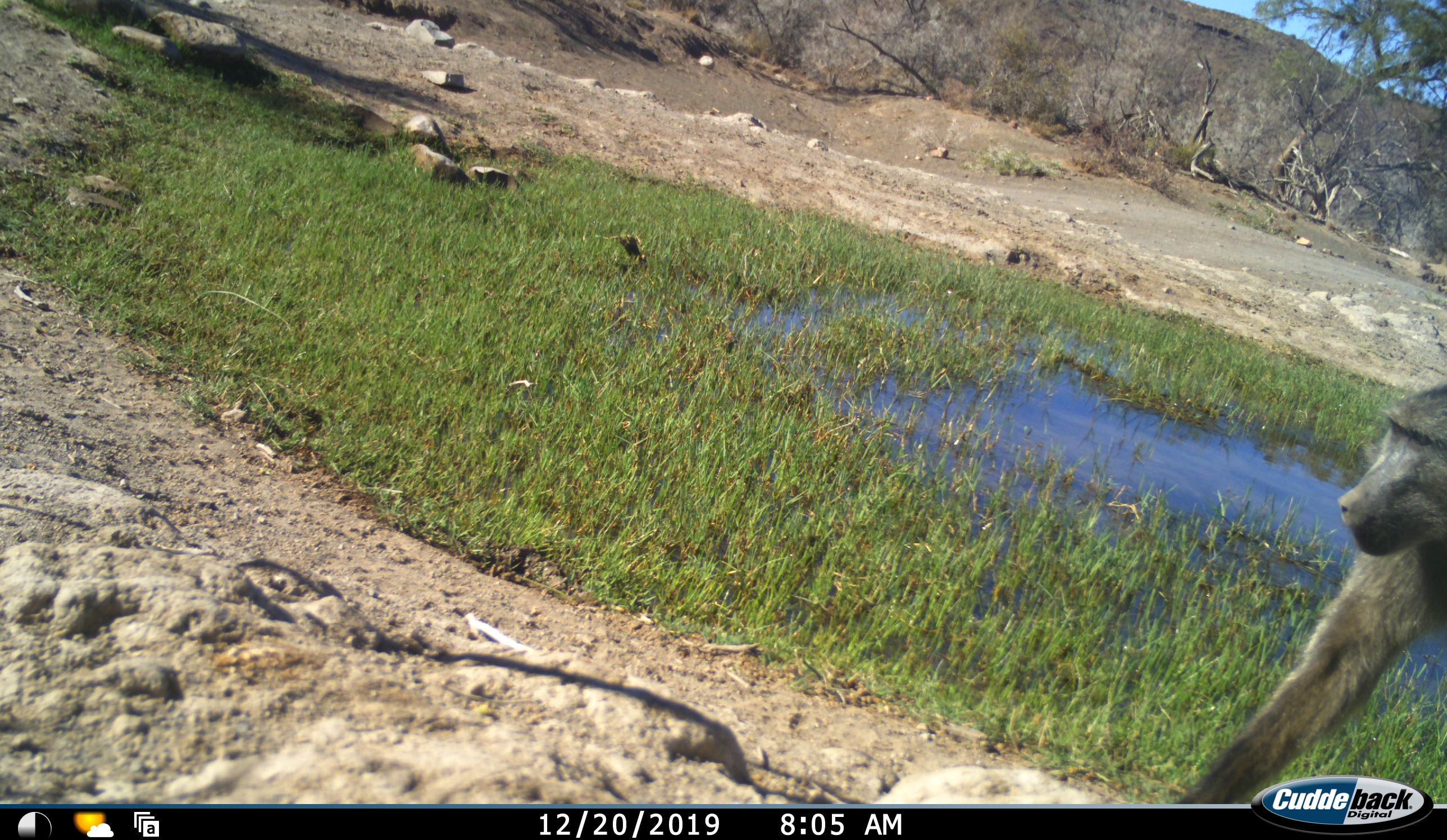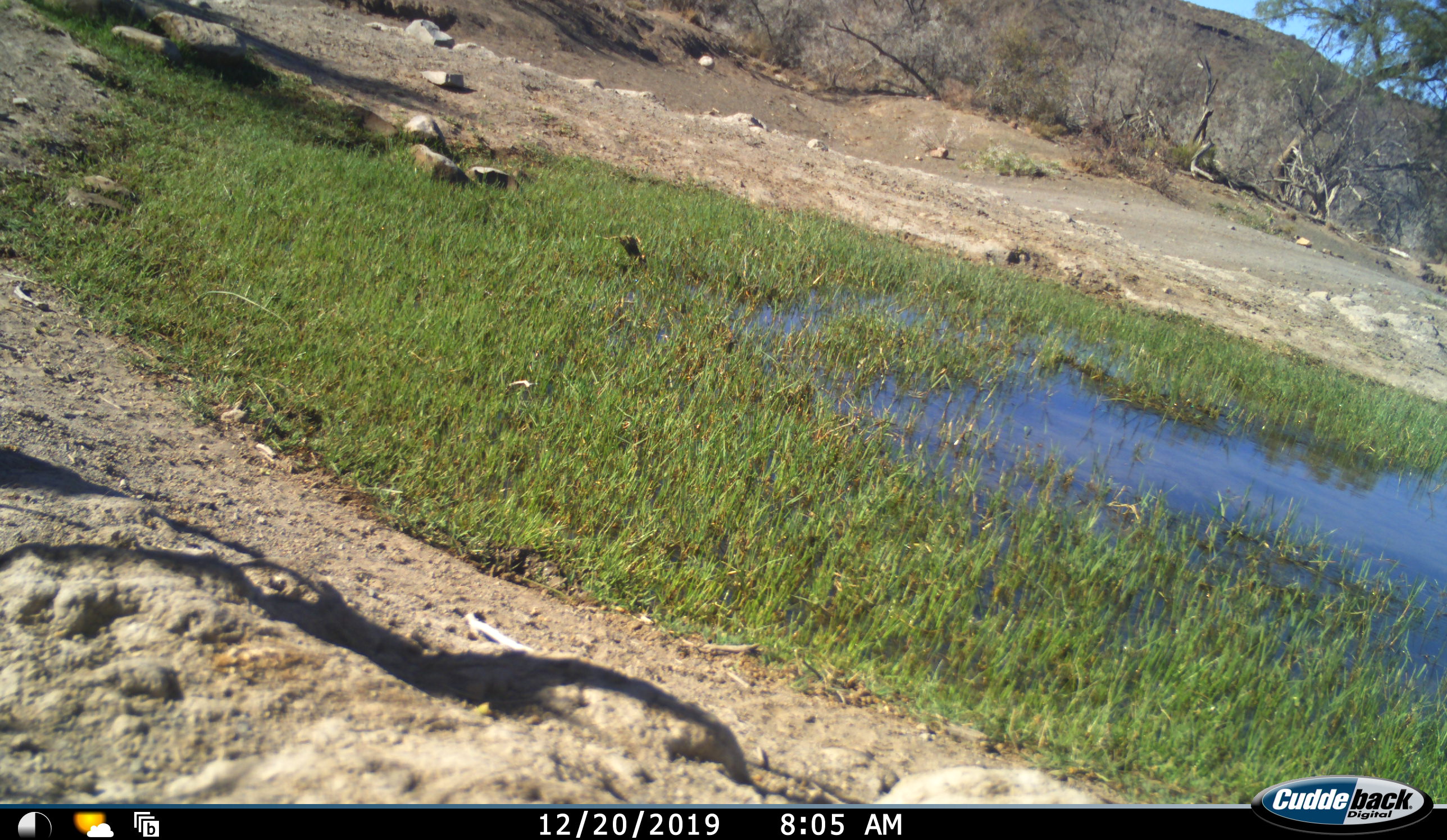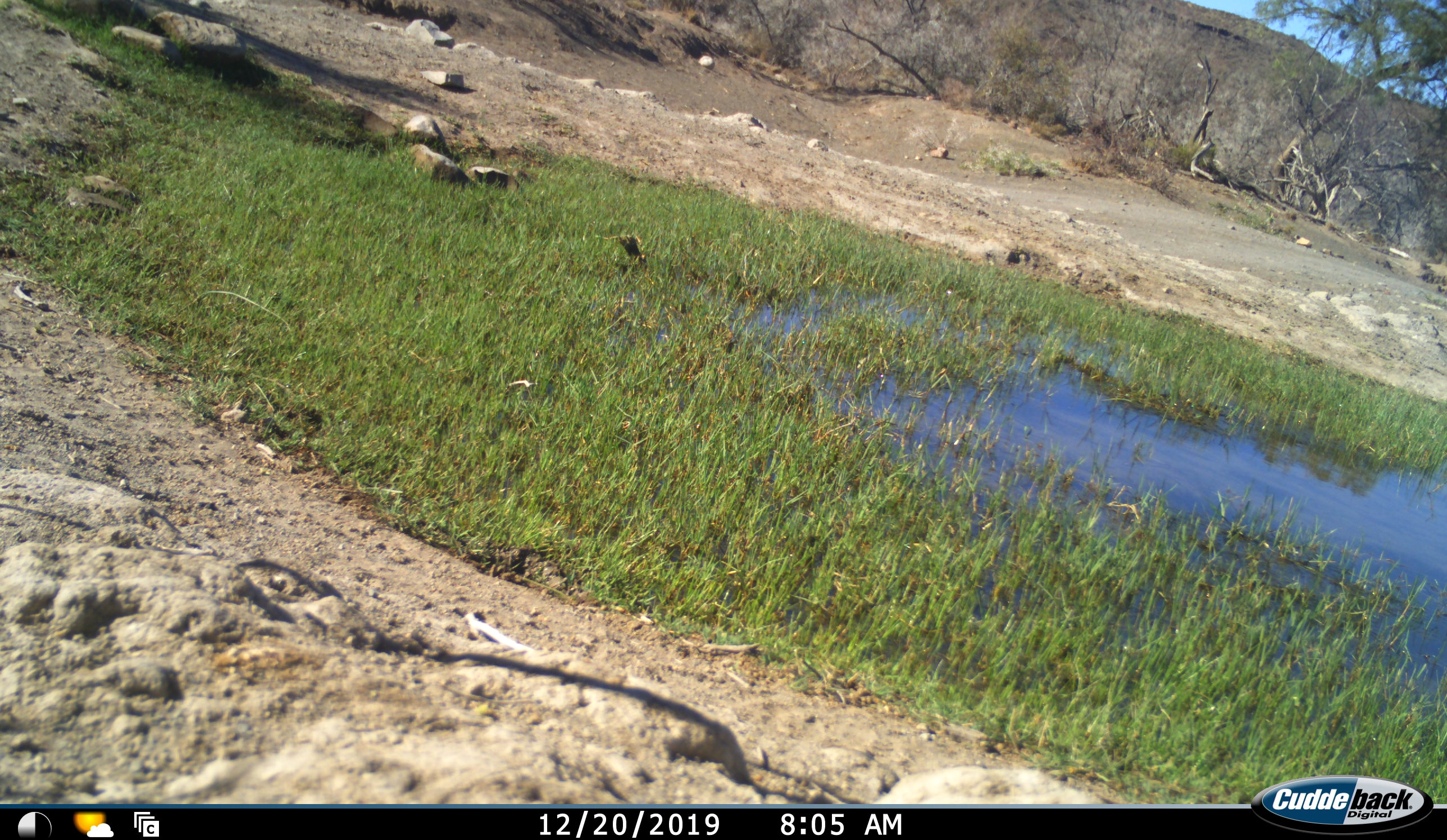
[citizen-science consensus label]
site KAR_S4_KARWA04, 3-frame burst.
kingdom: Animalia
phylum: Chordata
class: Mammalia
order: Primates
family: Cercopithecidae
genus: Papio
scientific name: Papio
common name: baboon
Baboon (Papio), count 1. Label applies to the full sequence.